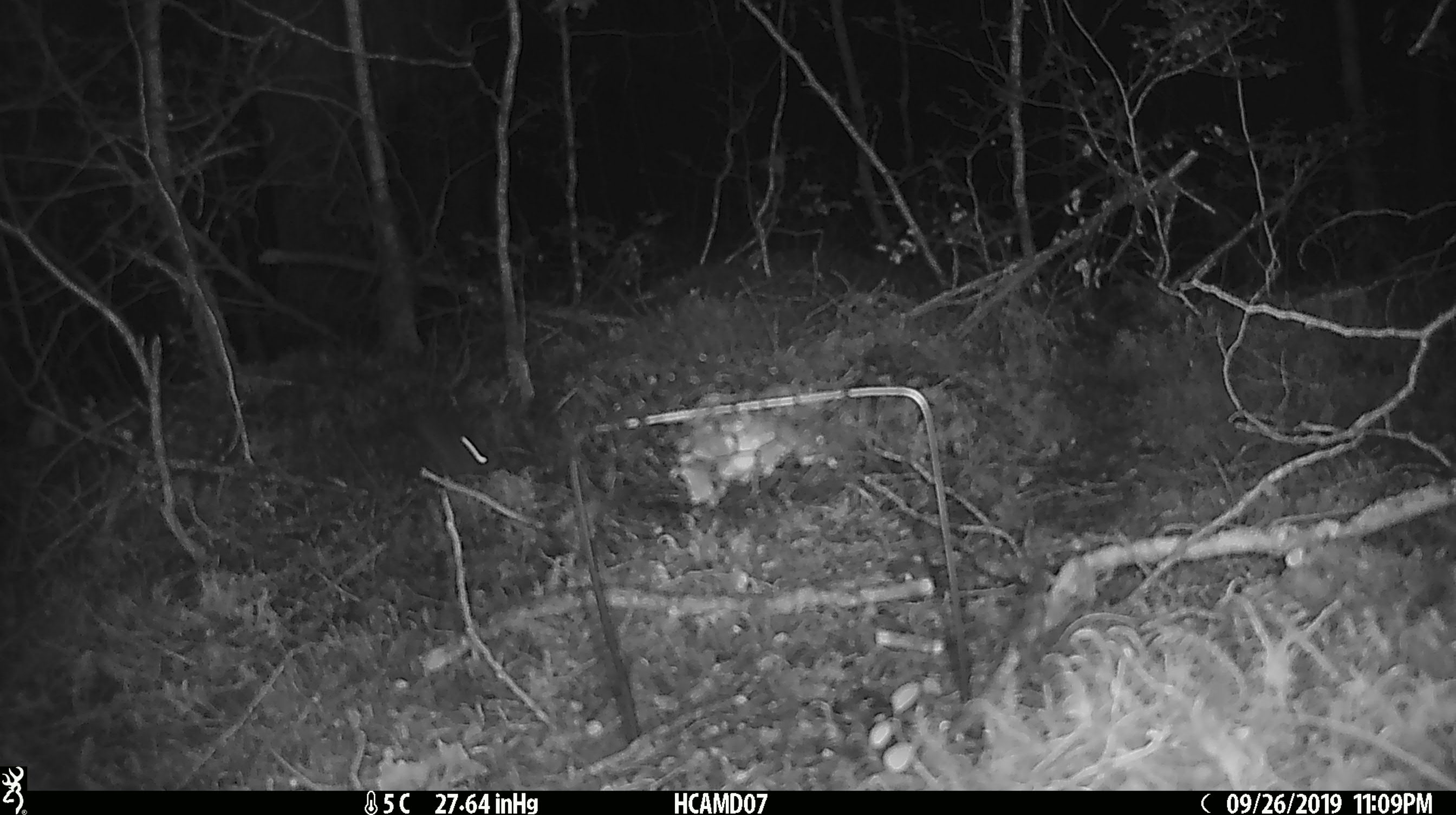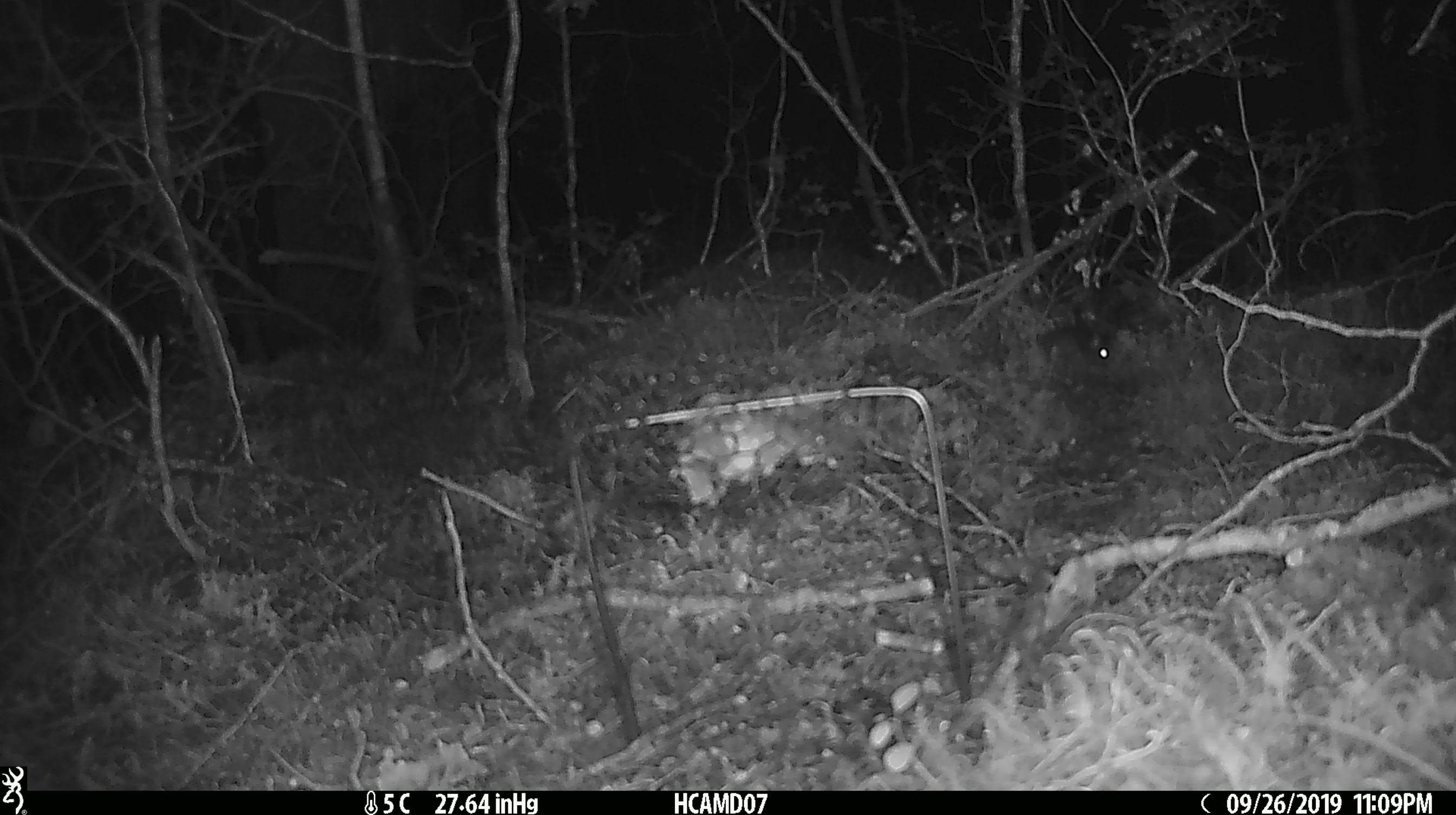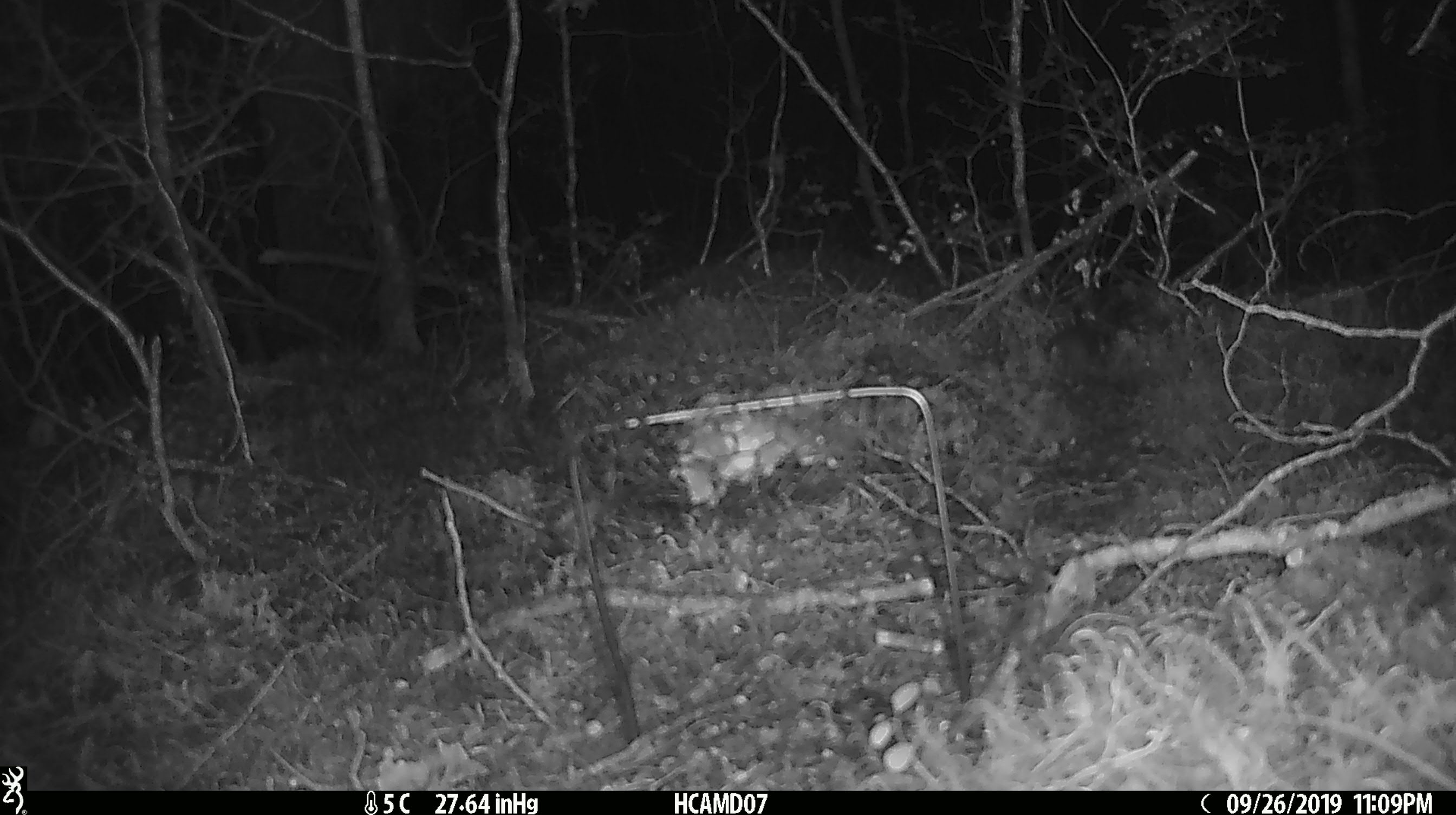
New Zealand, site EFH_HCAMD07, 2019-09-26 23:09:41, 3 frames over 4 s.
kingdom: Animalia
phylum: Chordata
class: Mammalia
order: Rodentia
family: Muridae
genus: Mus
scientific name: Mus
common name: mouse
Mouse (Mus).